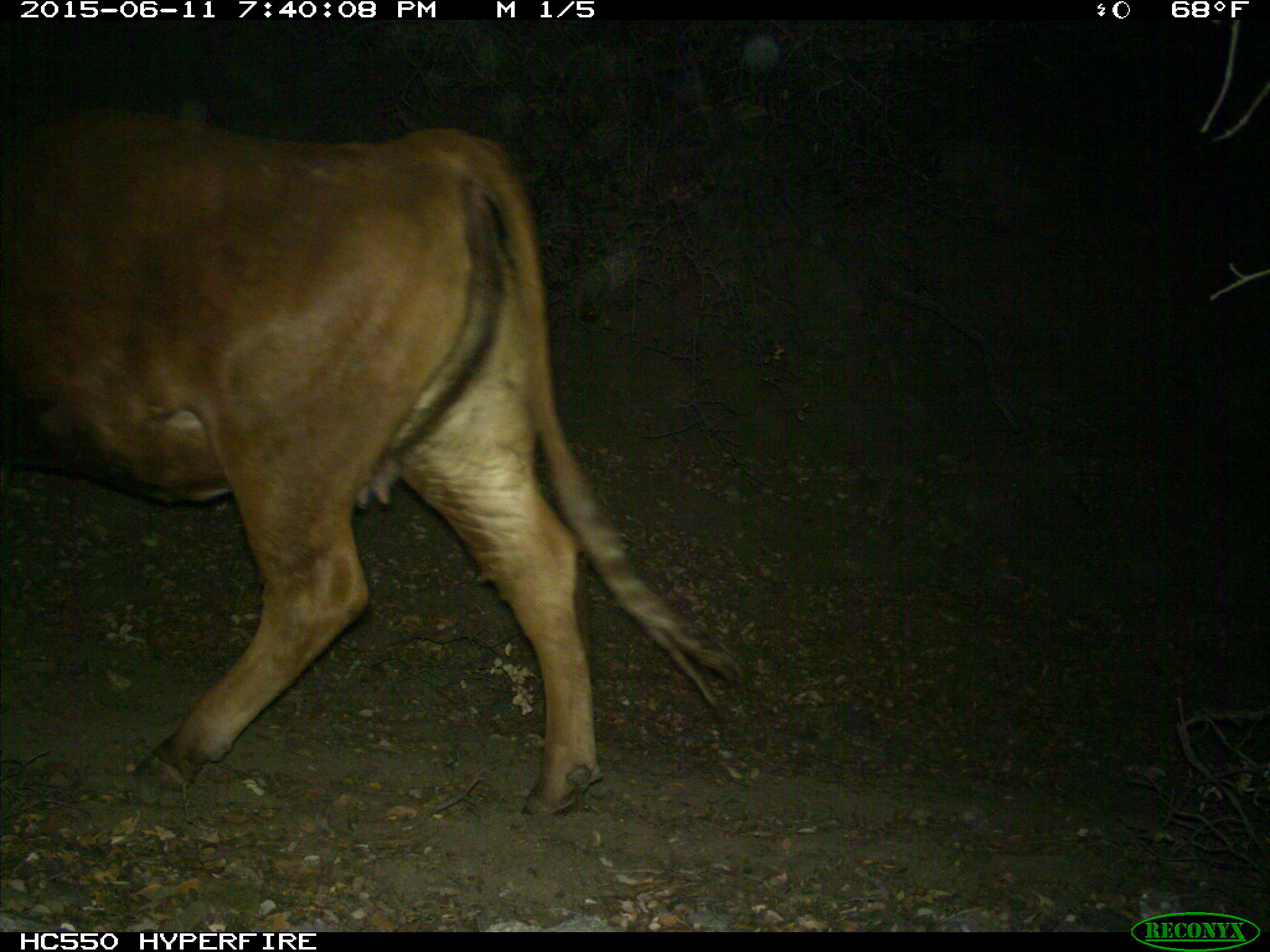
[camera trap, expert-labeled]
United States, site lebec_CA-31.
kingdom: Animalia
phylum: Chordata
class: Mammalia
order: Artiodactyla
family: Bovidae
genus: Bos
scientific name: Bos taurus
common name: domestic cow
Bos taurus (domestic cow).